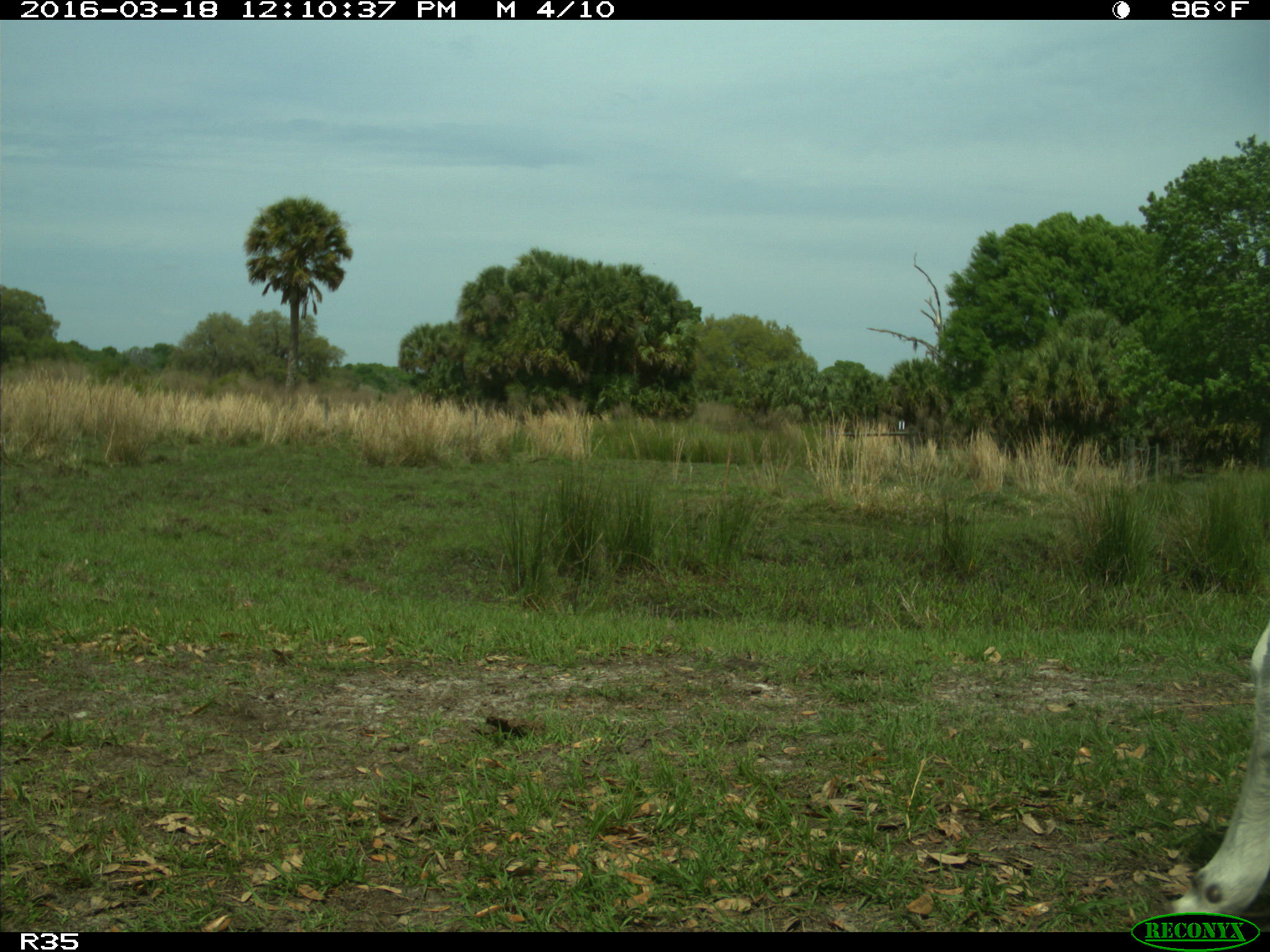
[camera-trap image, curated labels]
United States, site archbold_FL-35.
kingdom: Animalia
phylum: Chordata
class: Mammalia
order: Artiodactyla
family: Bovidae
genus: Bos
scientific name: Bos taurus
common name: domestic cow